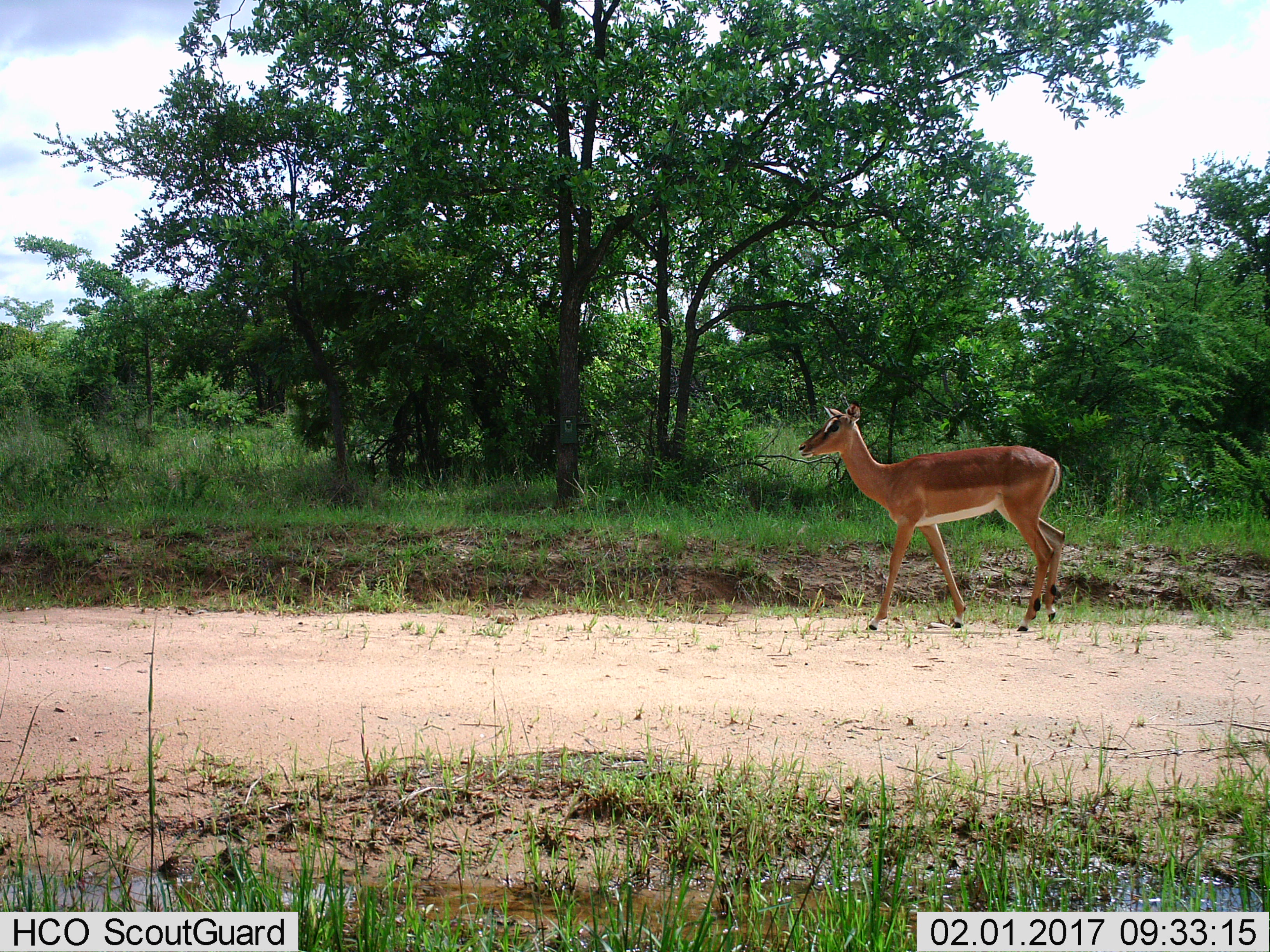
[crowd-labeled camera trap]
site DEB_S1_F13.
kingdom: Animalia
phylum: Chordata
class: Mammalia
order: Artiodactyla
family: Bovidae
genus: Aepyceros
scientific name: Aepyceros melampus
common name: impala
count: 1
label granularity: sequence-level